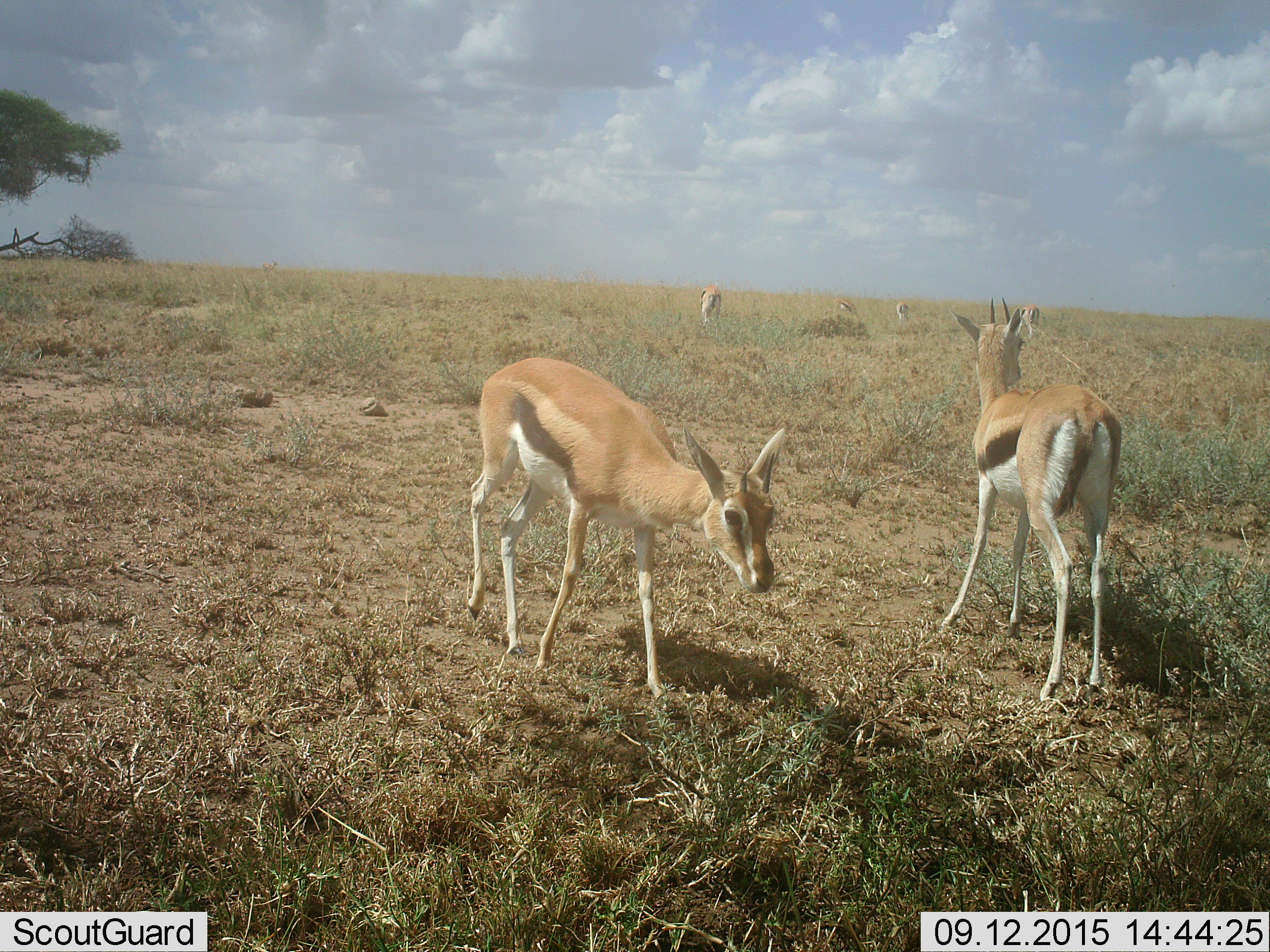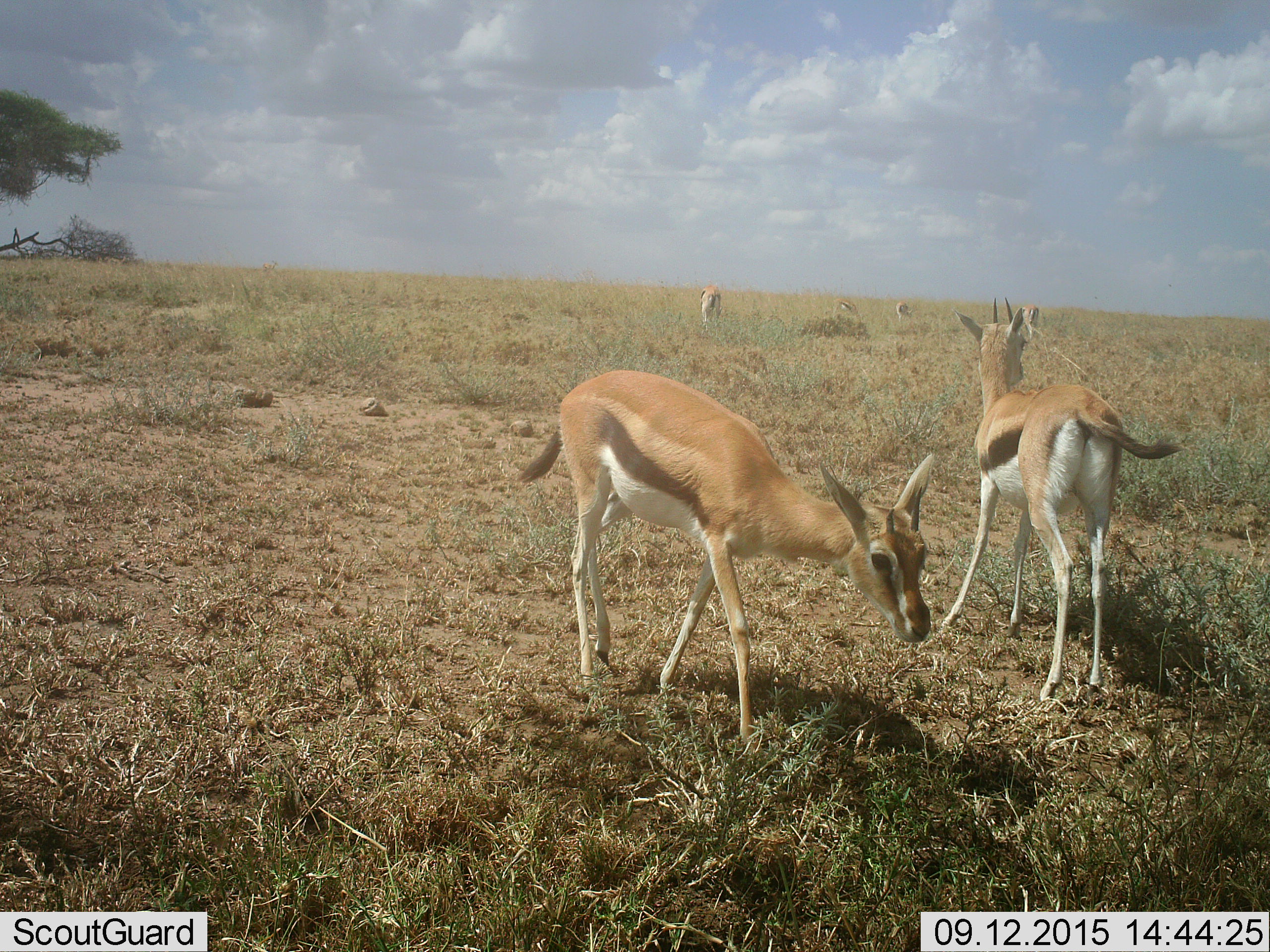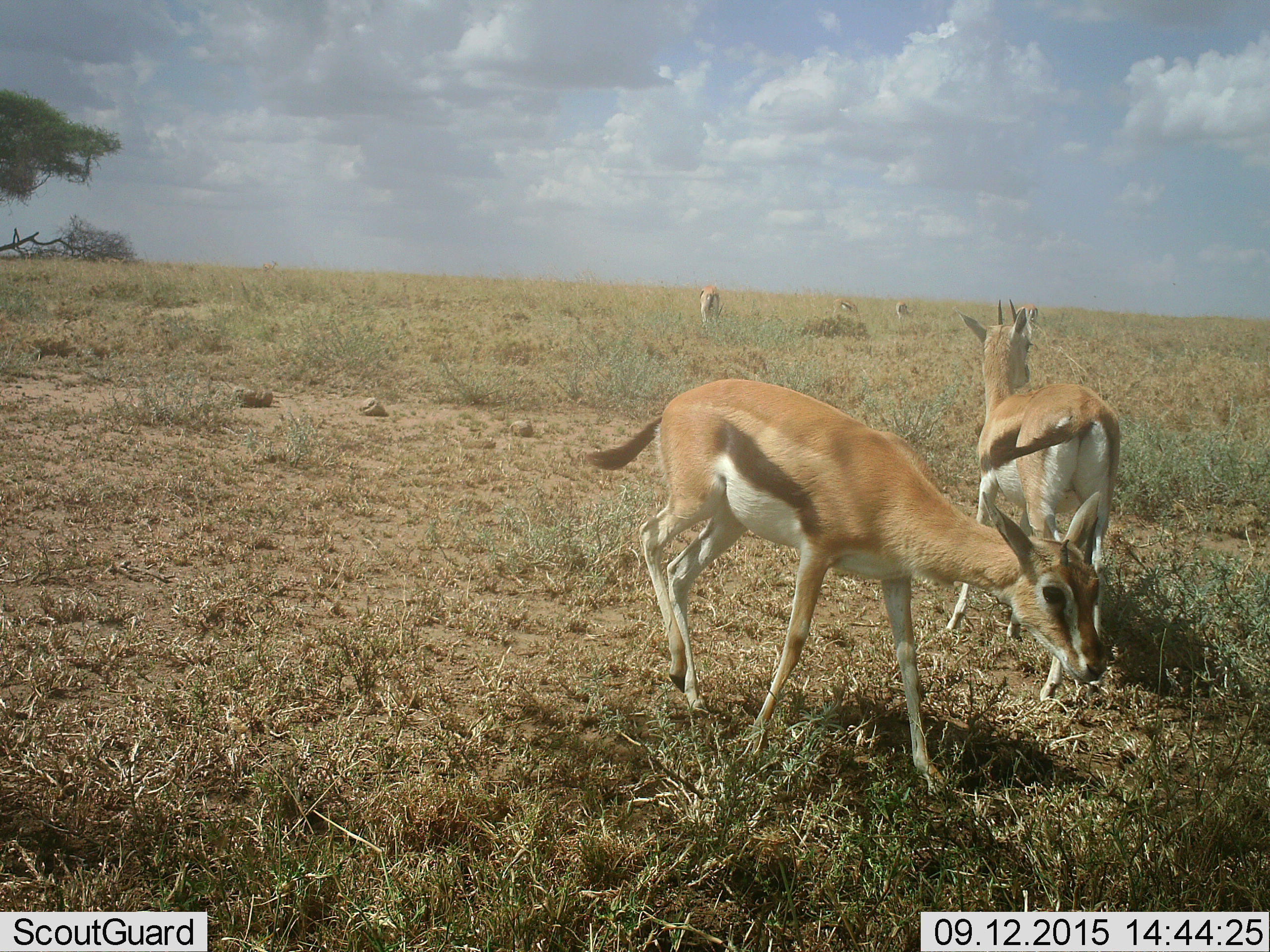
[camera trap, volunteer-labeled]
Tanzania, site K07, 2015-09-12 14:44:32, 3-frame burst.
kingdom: Animalia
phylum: Chordata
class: Mammalia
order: Artiodactyla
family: Bovidae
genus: Eudorcas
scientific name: Eudorcas thomsonii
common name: thomson's gazelle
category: gazellethomsons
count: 6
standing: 44%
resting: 0%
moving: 89%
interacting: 11%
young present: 33%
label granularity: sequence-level